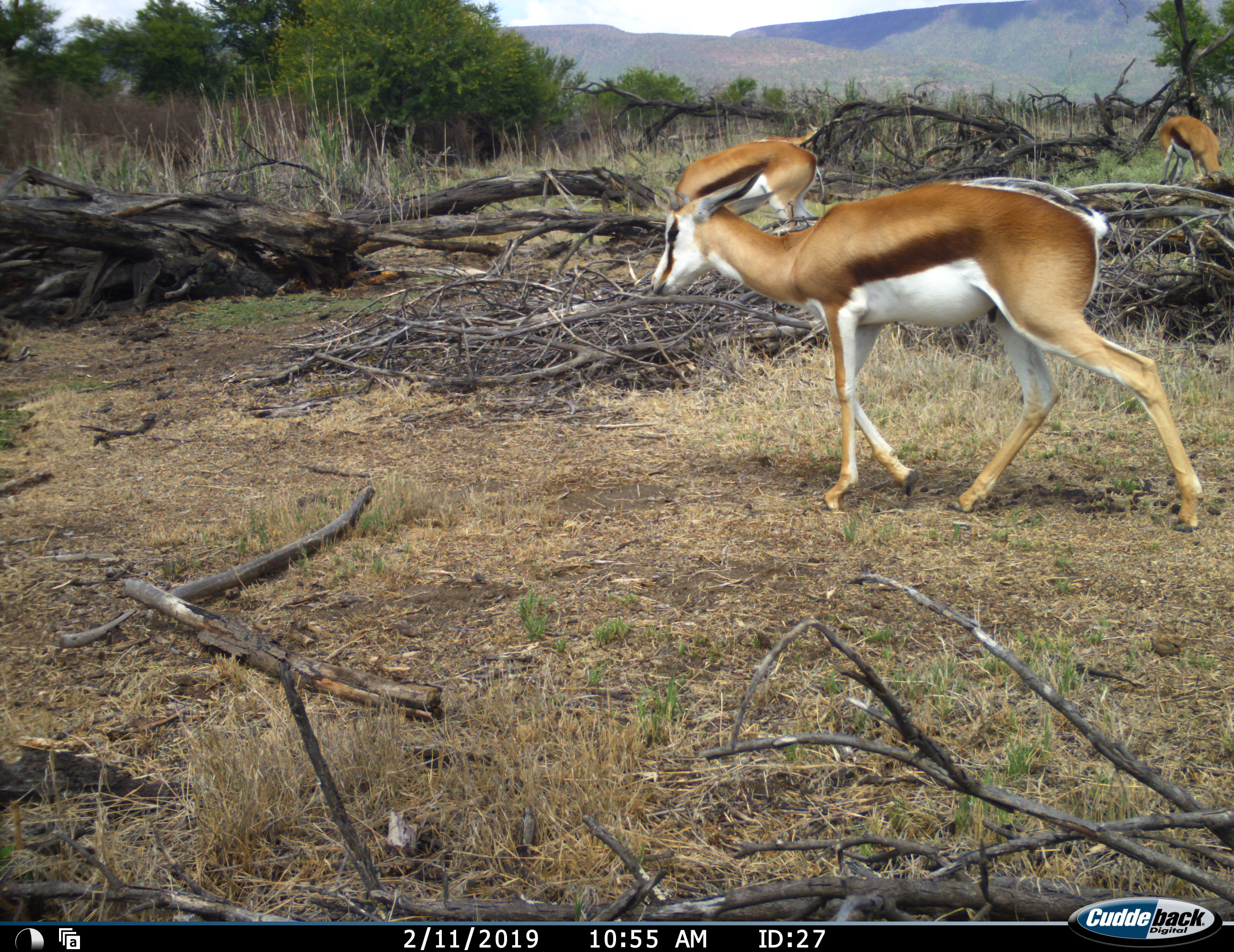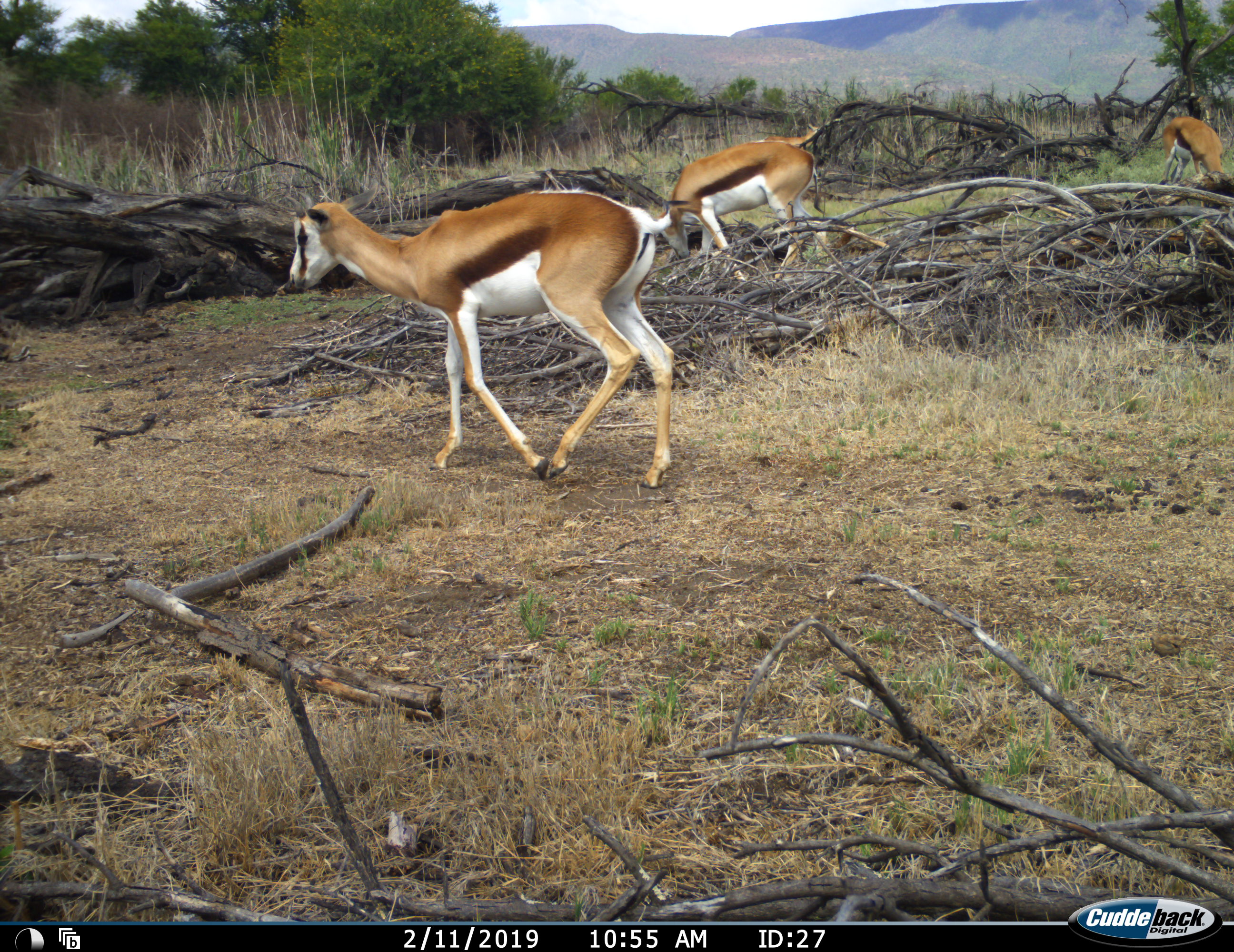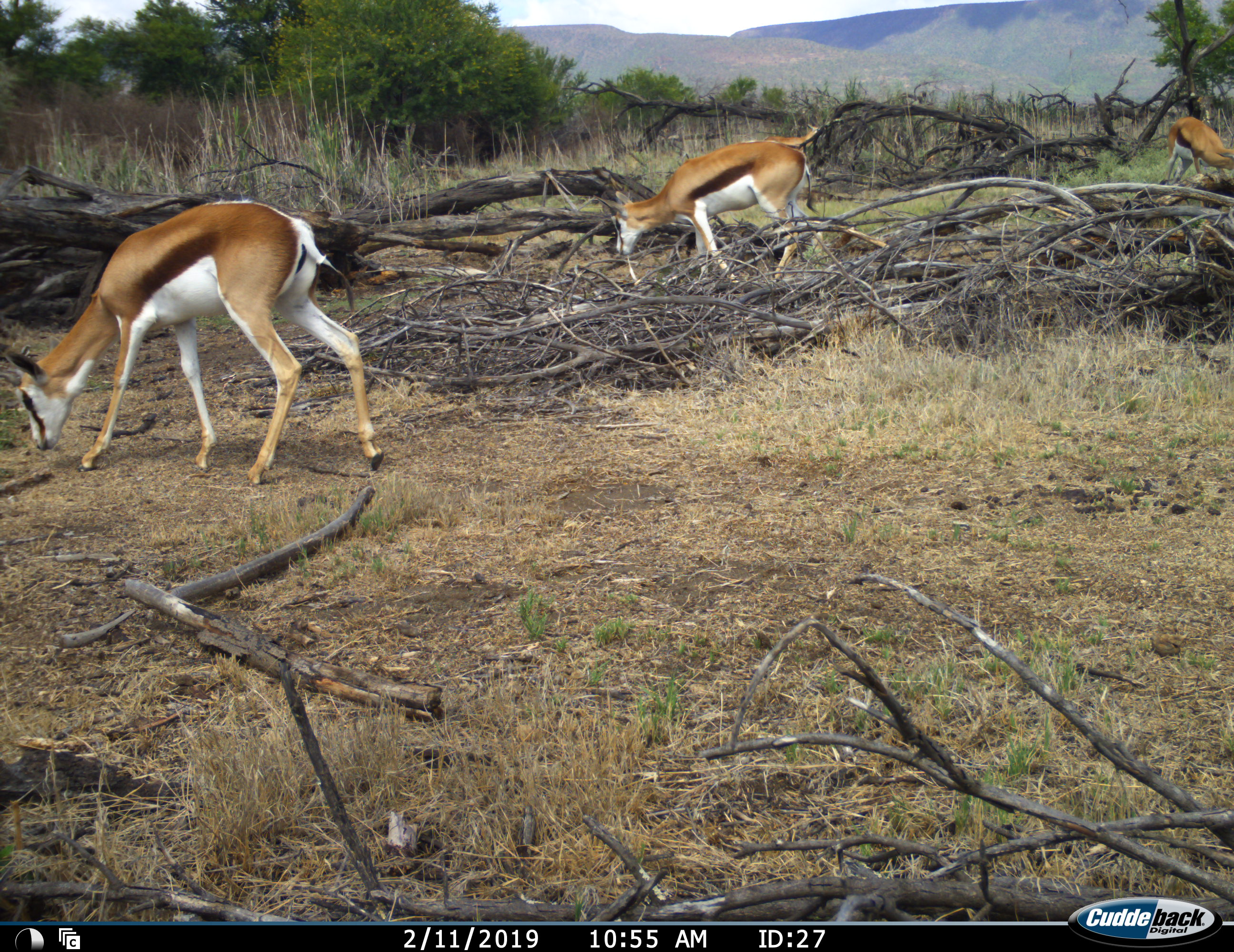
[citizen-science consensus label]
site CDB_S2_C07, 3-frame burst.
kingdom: Animalia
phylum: Chordata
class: Mammalia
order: Artiodactyla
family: Bovidae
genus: Antidorcas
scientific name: Antidorcas marsupialis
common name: springbok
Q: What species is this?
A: Springbok (Antidorcas marsupialis).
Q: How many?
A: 3.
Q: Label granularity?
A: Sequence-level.